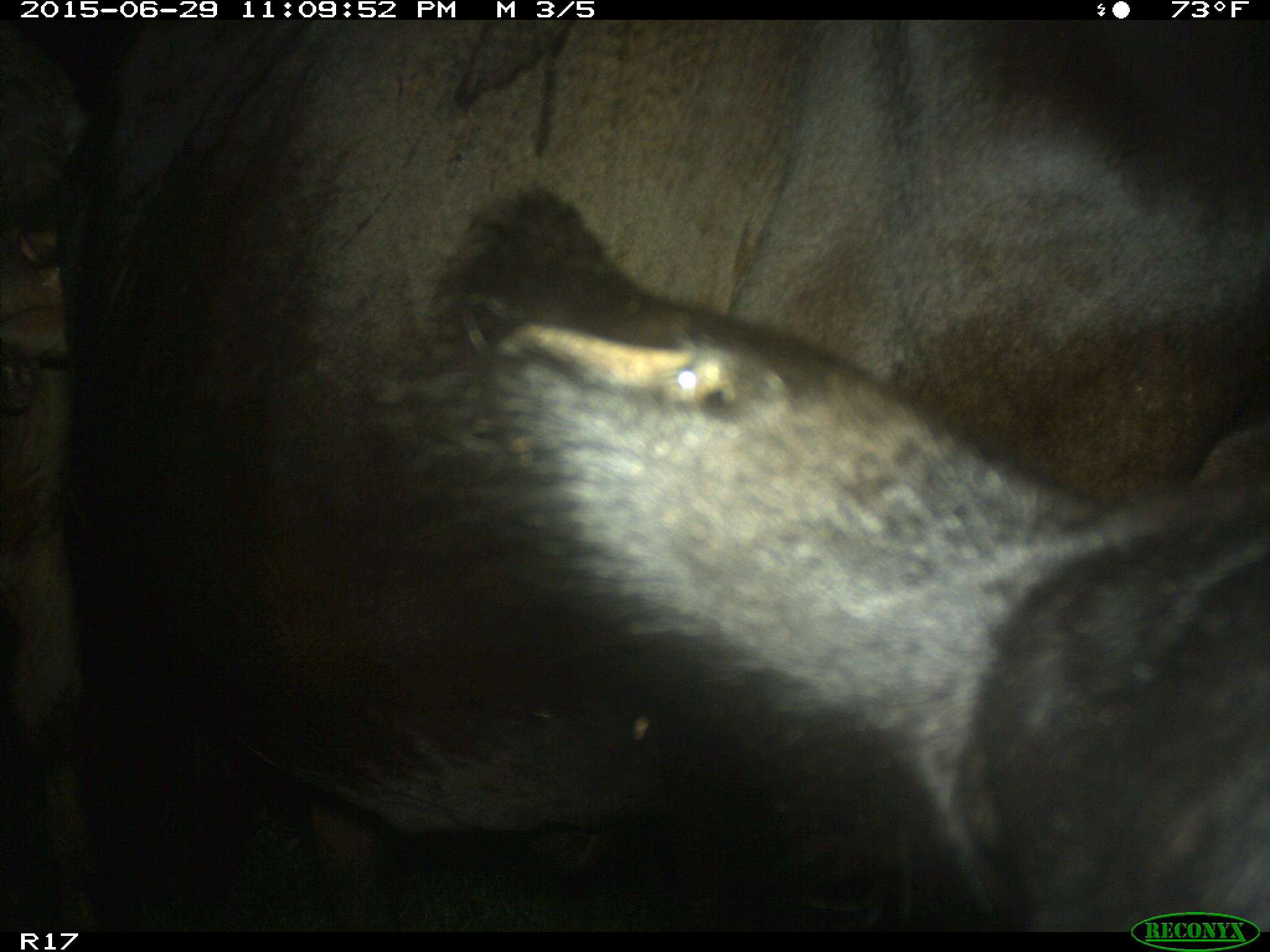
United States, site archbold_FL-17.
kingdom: Animalia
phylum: Chordata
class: Mammalia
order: Artiodactyla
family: Bovidae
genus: Bos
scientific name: Bos taurus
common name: domestic cow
Bos taurus (domestic cow).